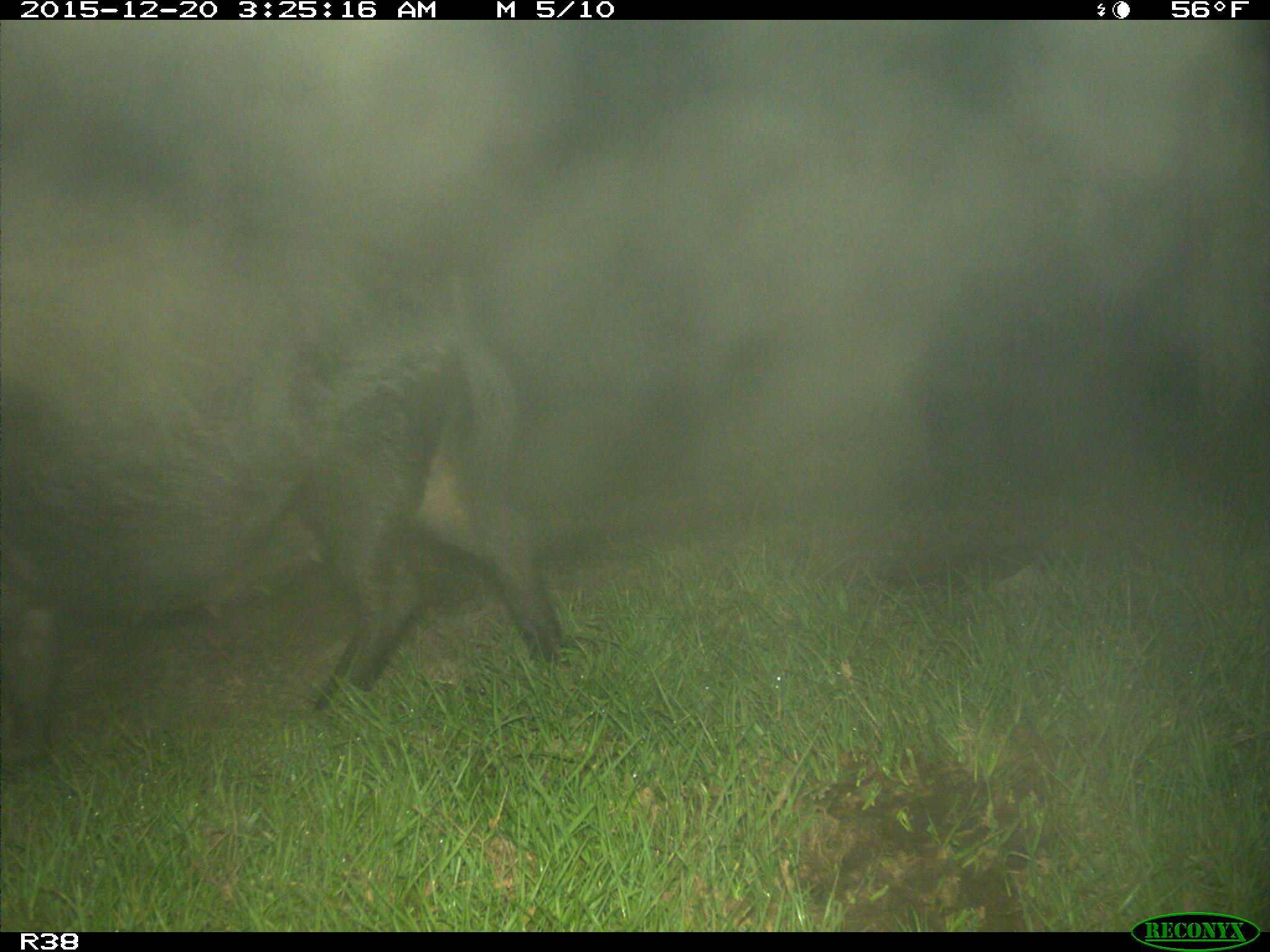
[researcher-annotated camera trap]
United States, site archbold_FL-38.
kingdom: Animalia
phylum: Chordata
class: Mammalia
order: Artiodactyla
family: Suidae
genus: Sus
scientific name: Sus scrofa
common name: wild boar